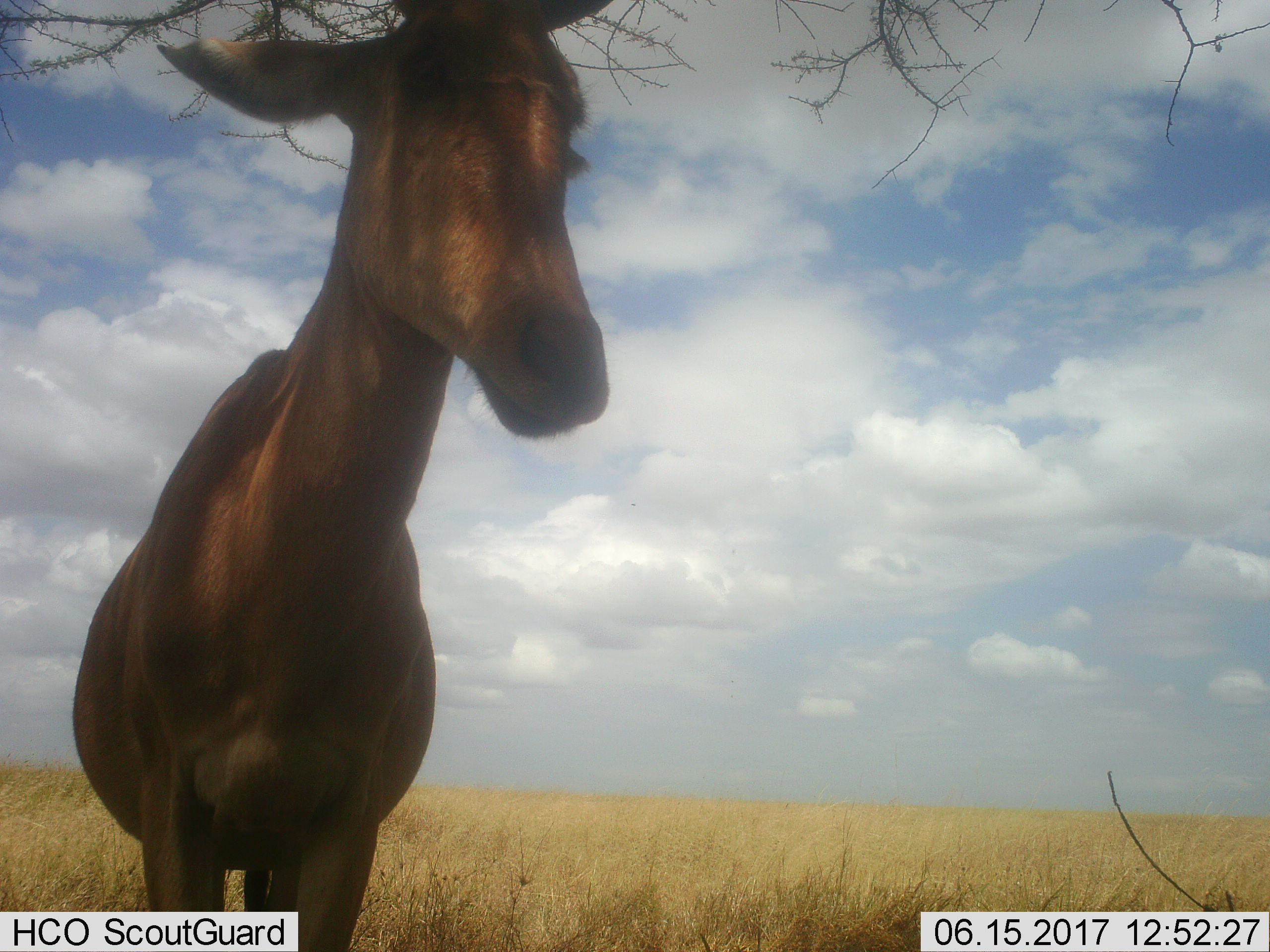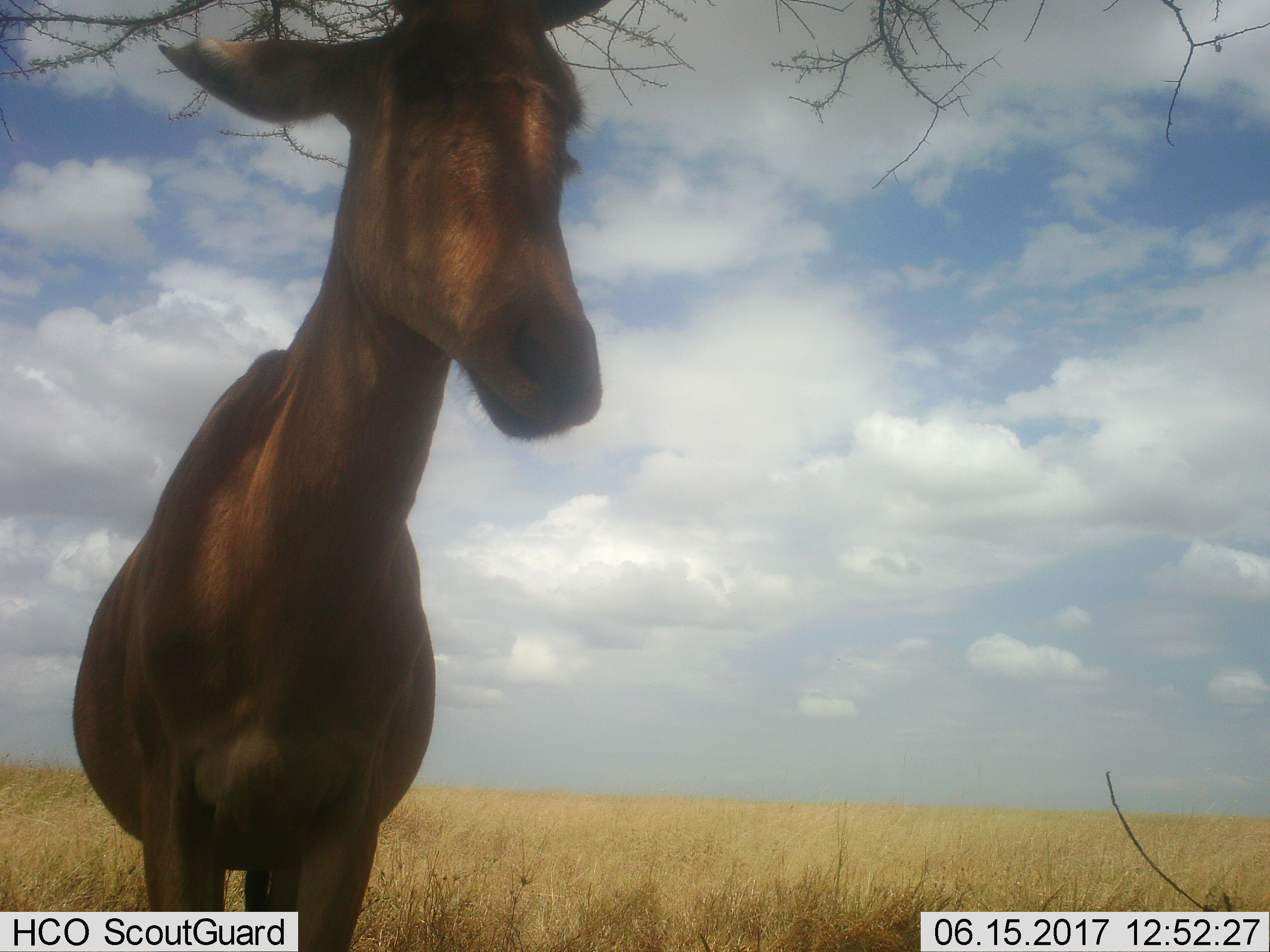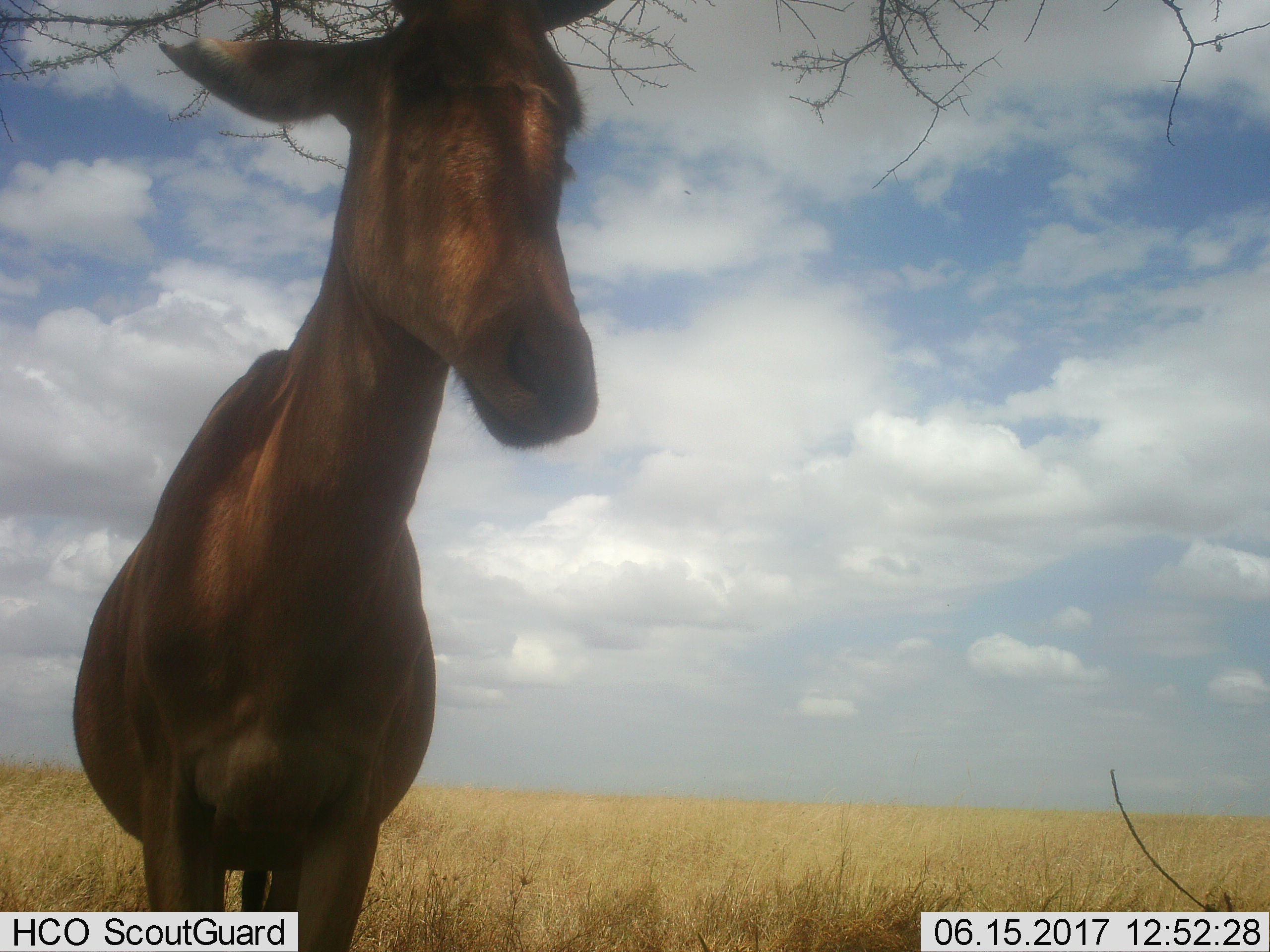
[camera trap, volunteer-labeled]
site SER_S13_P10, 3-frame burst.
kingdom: Animalia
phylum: Chordata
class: Mammalia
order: Artiodactyla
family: Bovidae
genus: Alcelaphus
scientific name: Alcelaphus buselaphus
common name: hartebeest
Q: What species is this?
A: Hartebeest (Alcelaphus buselaphus).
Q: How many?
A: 1.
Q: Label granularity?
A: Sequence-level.